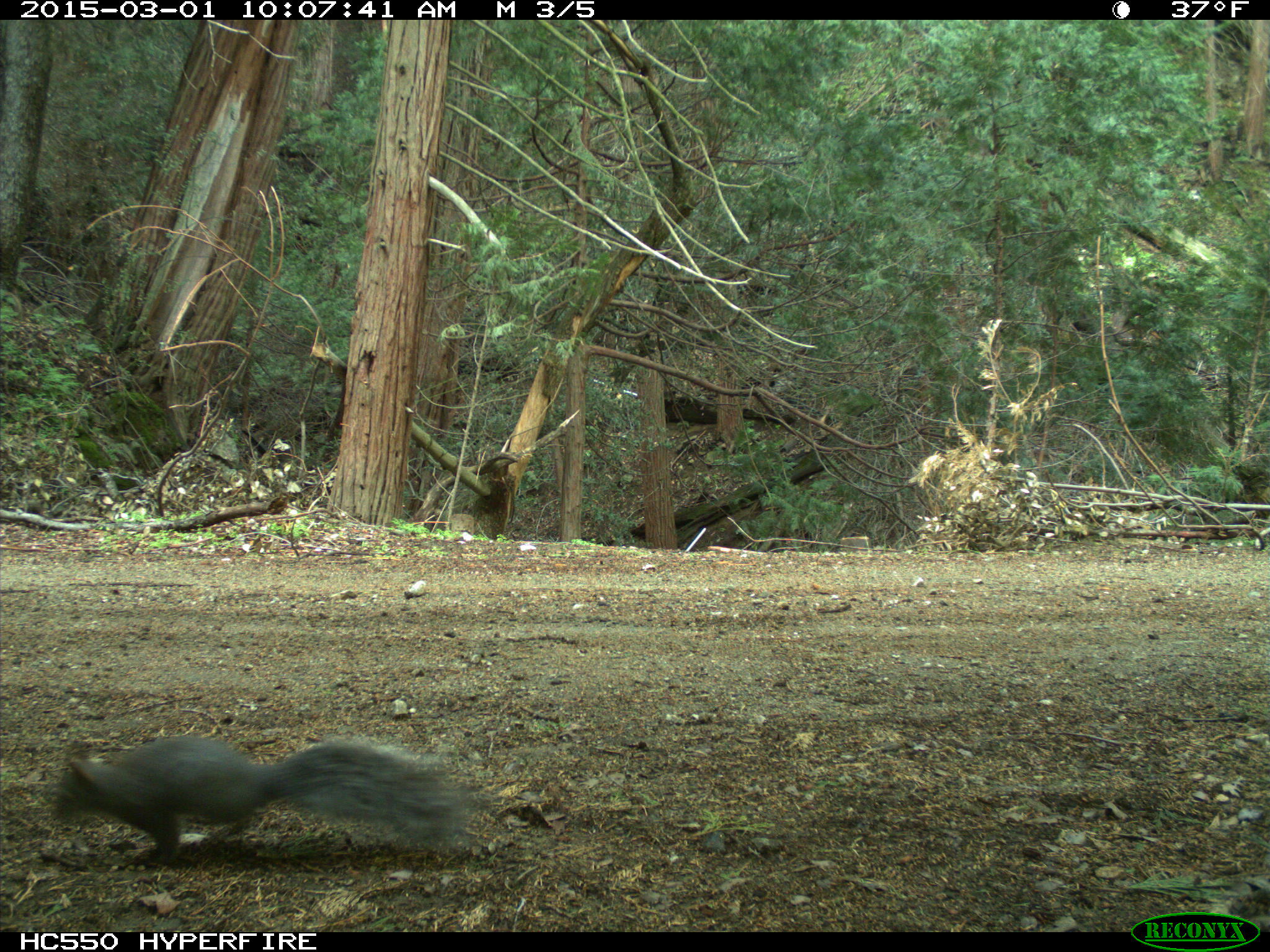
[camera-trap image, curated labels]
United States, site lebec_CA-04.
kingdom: Animalia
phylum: Chordata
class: Mammalia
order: Rodentia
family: Sciuridae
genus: Sciurus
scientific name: Sciurus carolinensis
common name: eastern gray squirrel